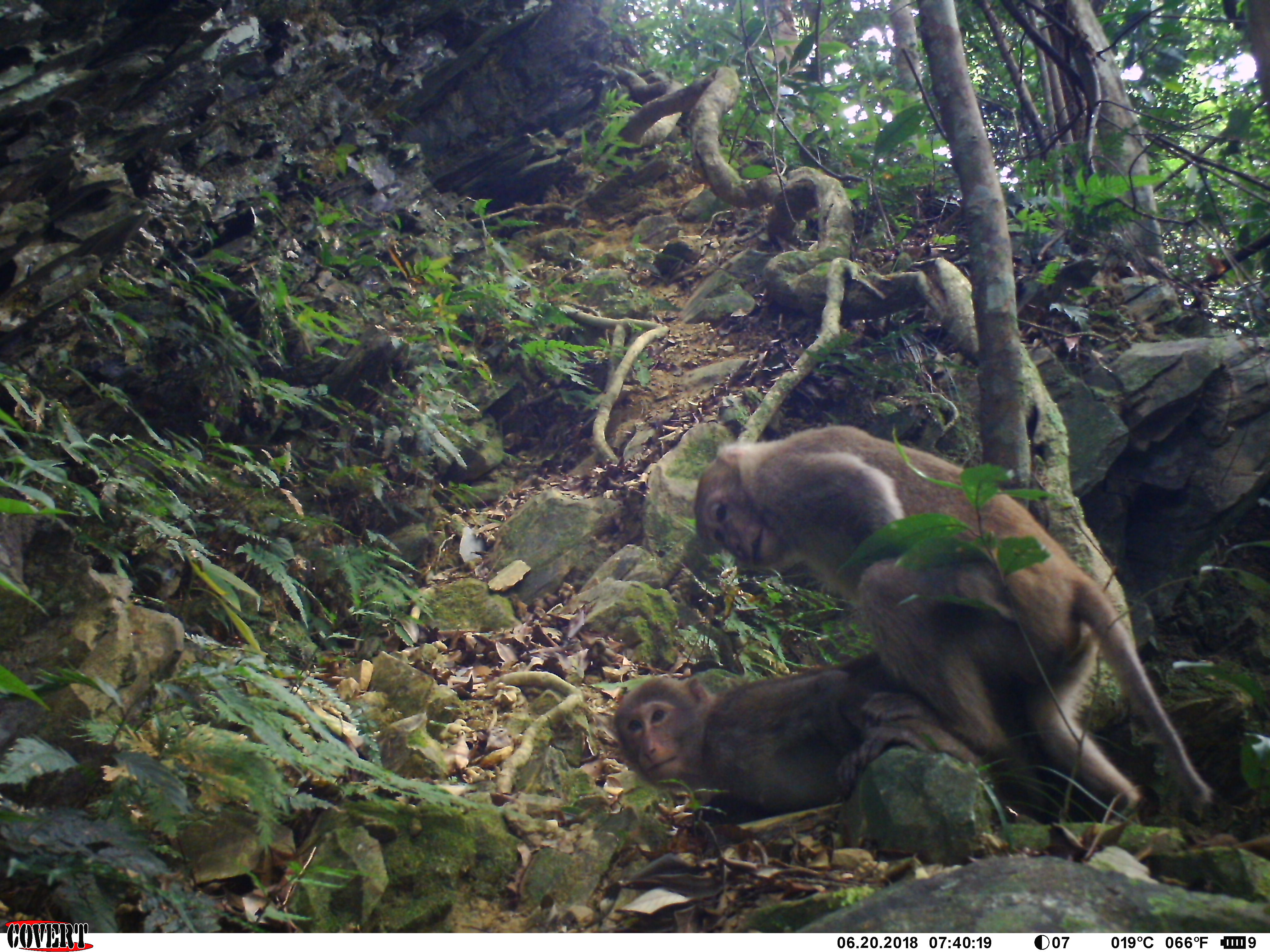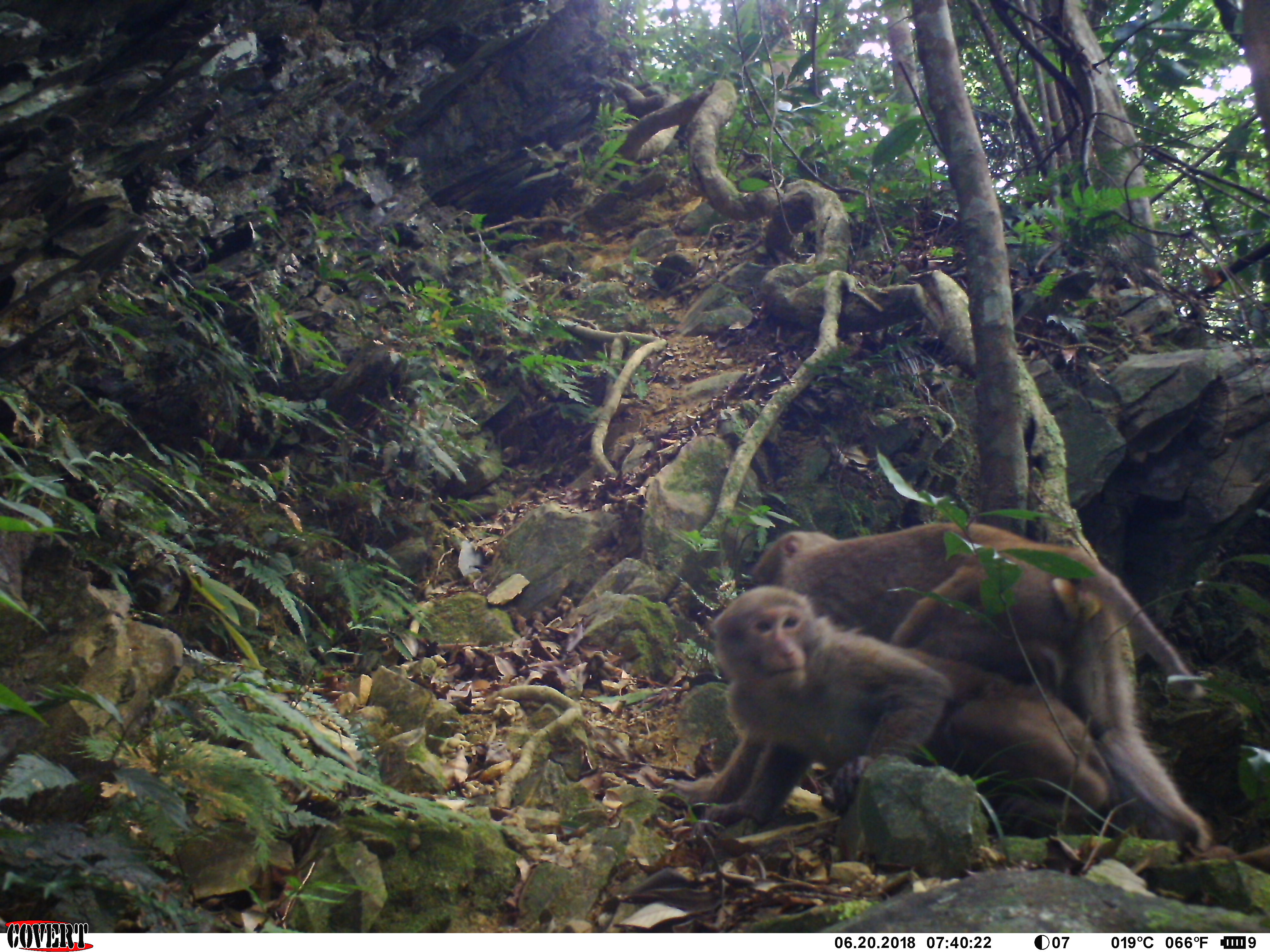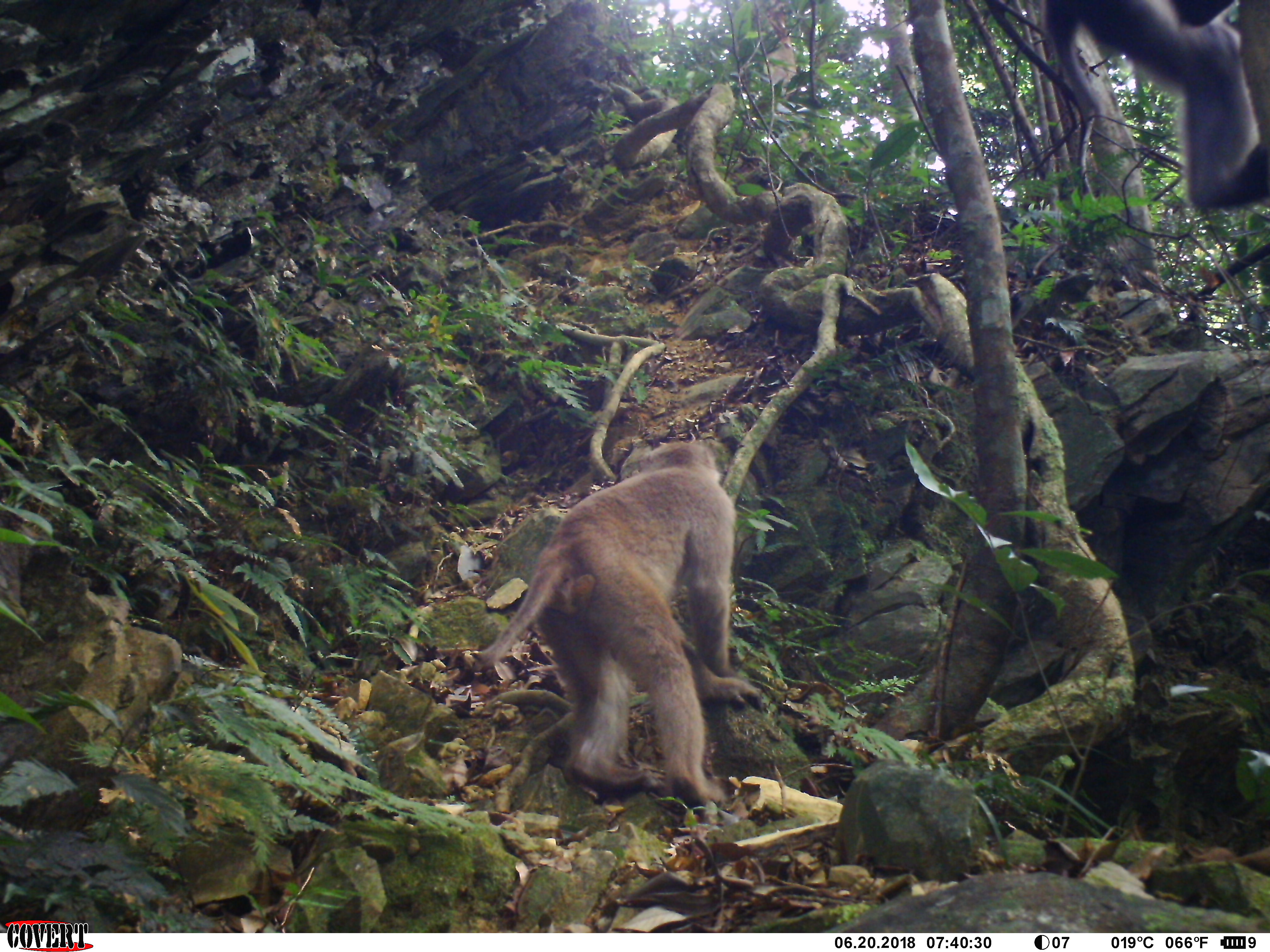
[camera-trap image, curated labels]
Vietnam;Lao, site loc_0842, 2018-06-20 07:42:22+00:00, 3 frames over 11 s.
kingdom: Animalia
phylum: Chordata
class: Mammalia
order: Primates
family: Cercopithecidae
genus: Macaca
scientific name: Macaca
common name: macaques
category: assam or rhesus macaque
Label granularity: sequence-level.